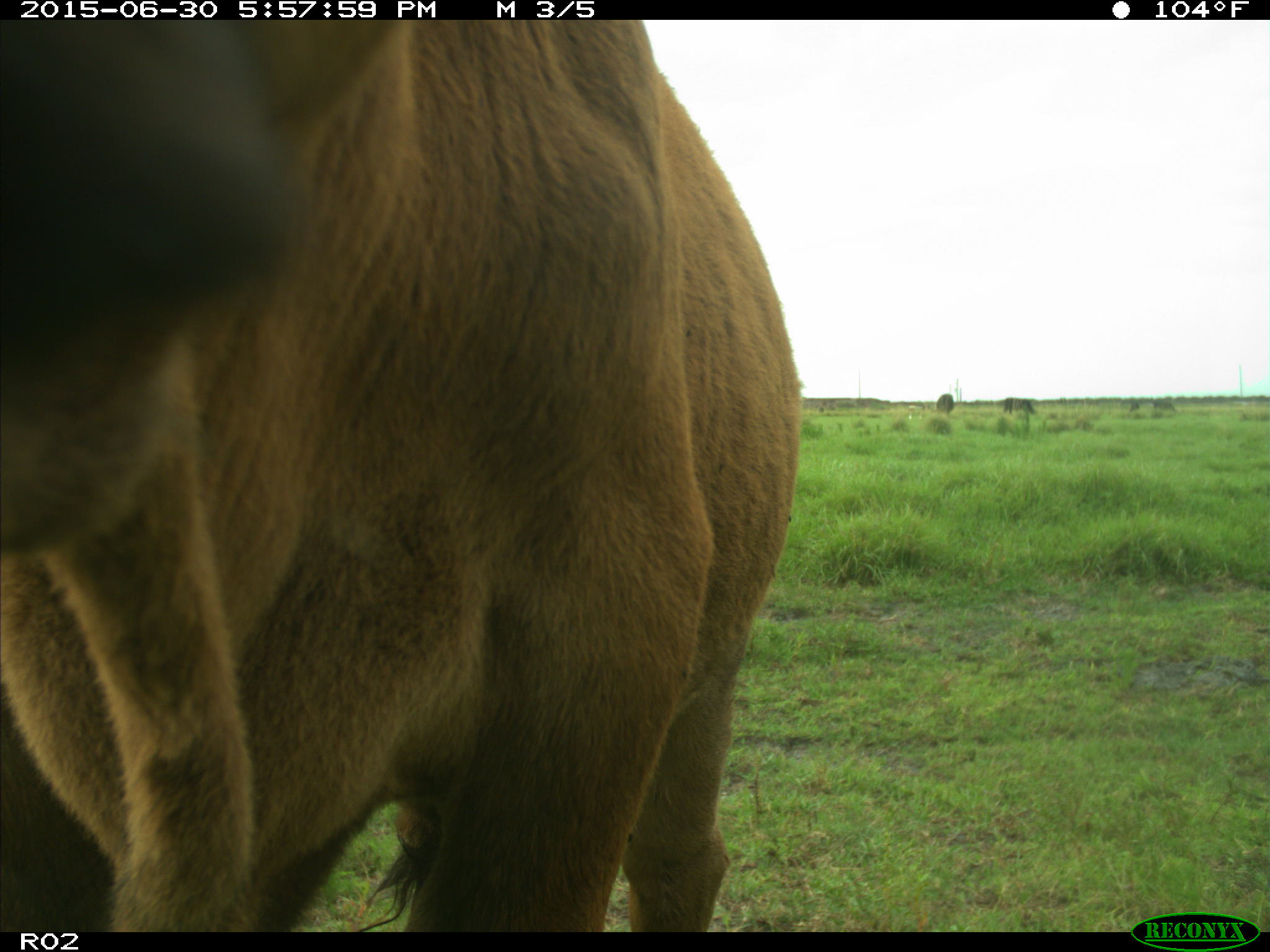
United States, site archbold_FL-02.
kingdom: Animalia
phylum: Chordata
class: Mammalia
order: Artiodactyla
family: Bovidae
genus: Bos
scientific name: Bos taurus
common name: domestic cow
Bos taurus (domestic cow).